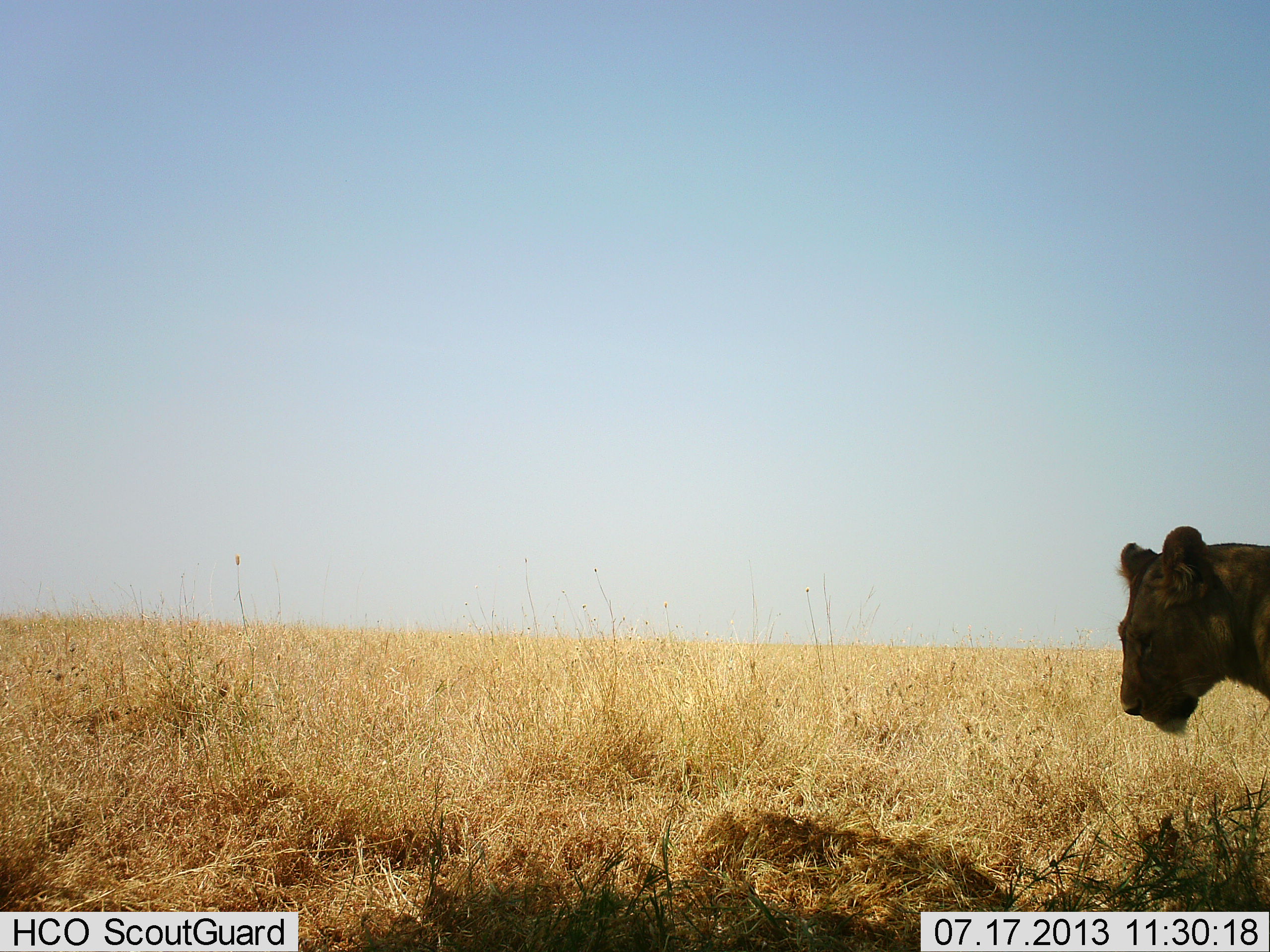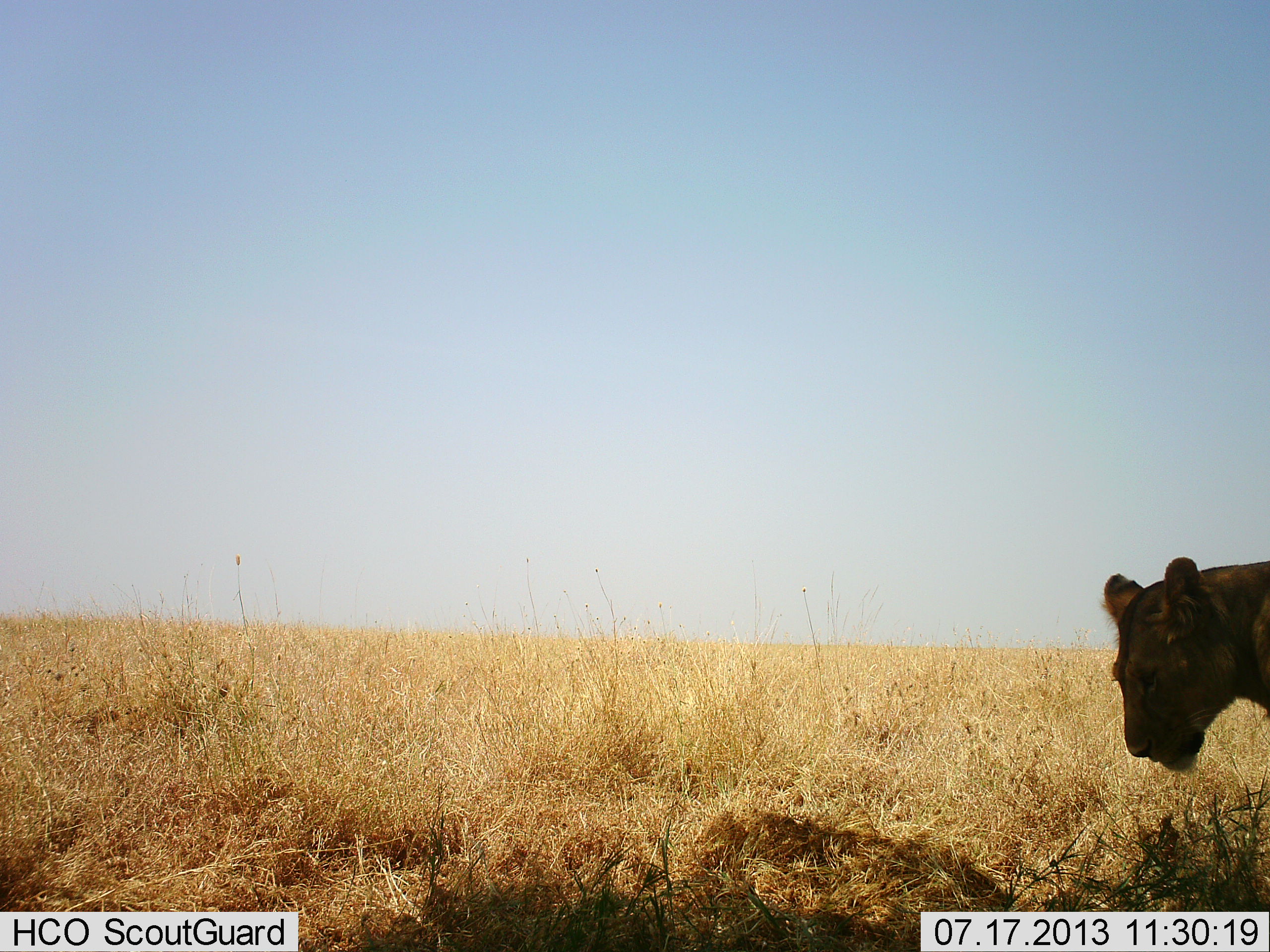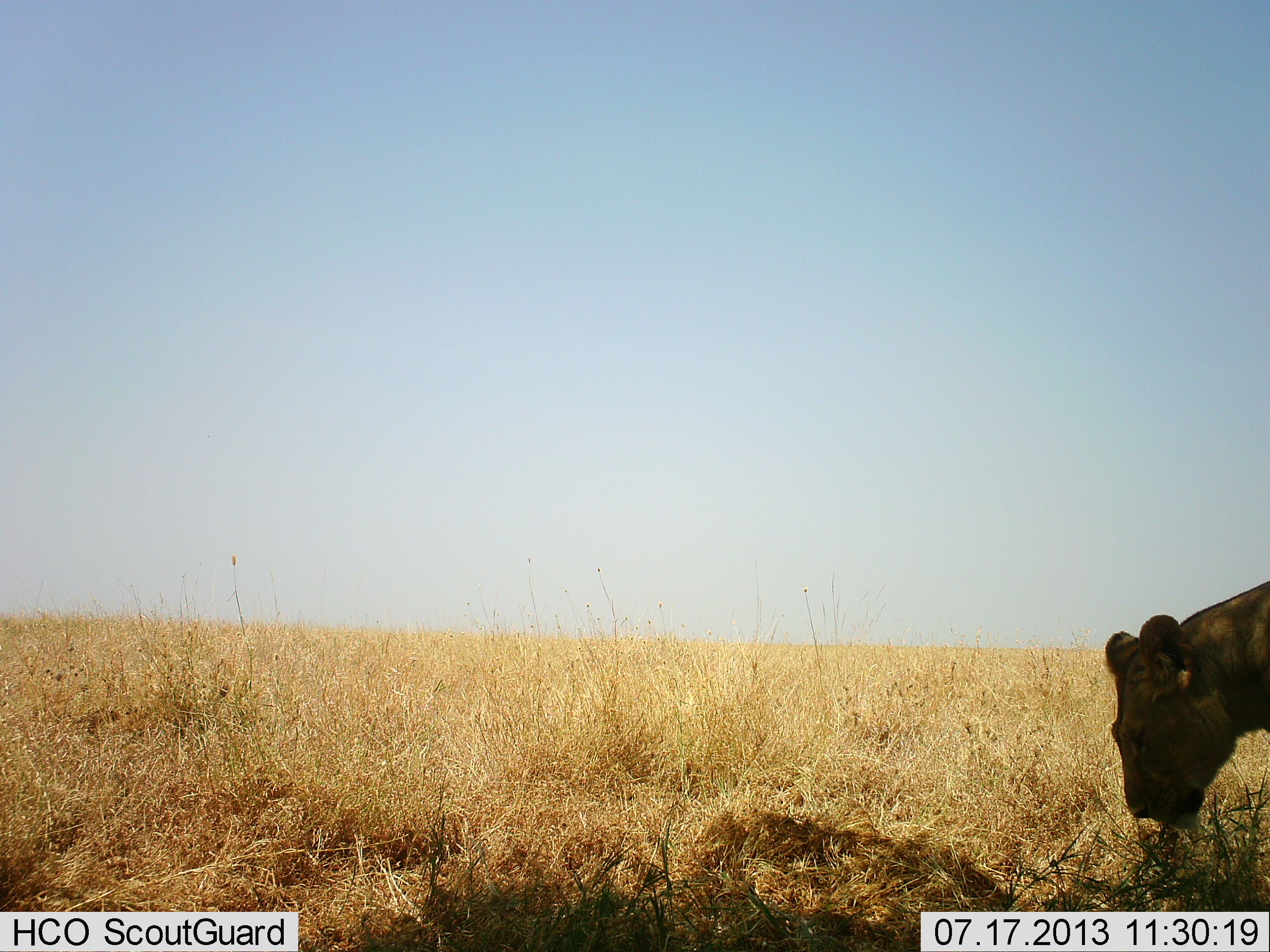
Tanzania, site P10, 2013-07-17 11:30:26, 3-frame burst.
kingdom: Animalia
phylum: Chordata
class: Mammalia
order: Carnivora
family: Felidae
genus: Panthera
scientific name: Panthera leo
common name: lion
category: lionfemale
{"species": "lionfemale (lion) (Panthera leo)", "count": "1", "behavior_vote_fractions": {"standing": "74%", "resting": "11%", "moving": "11%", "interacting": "0%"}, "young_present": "0%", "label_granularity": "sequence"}